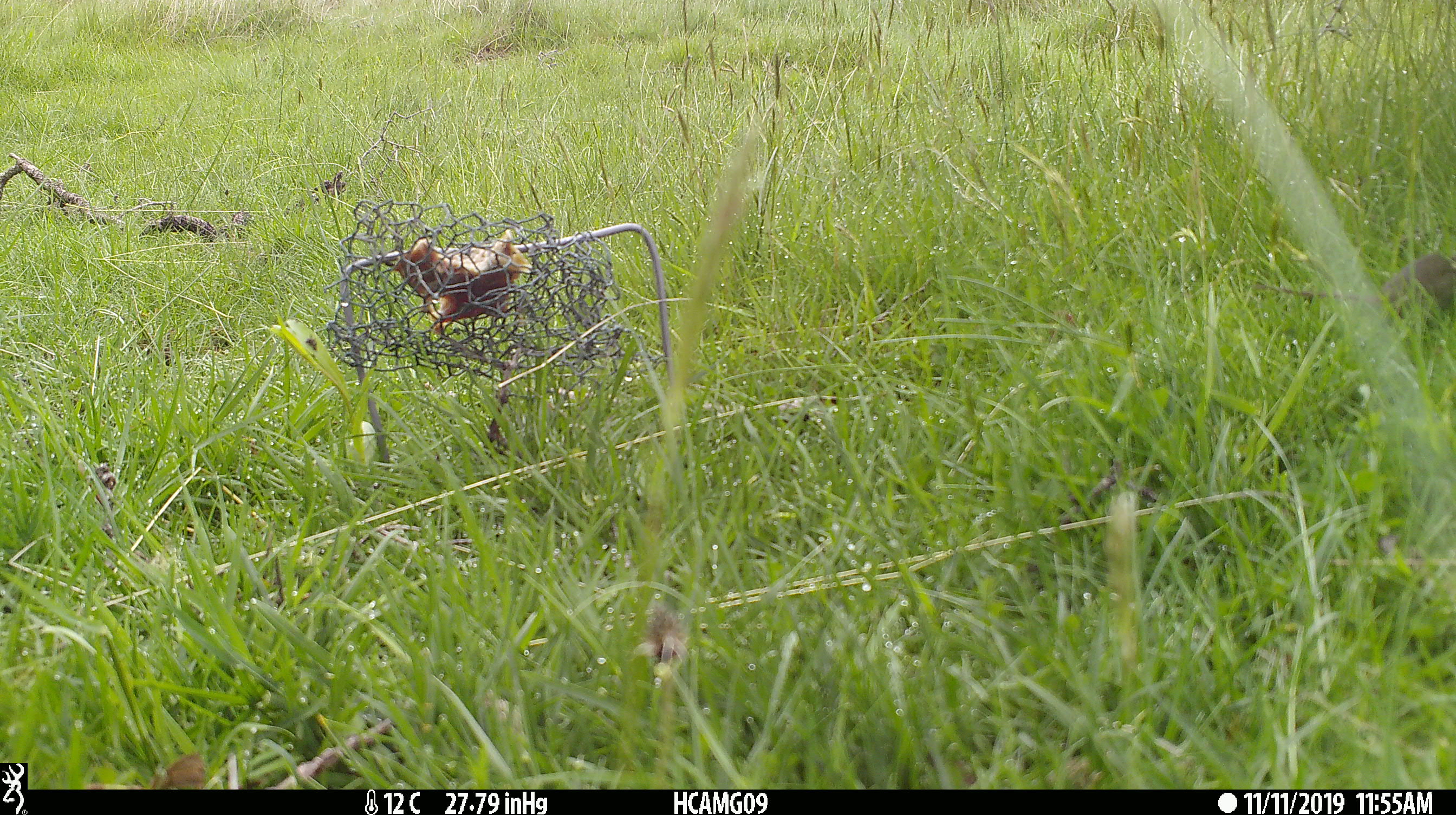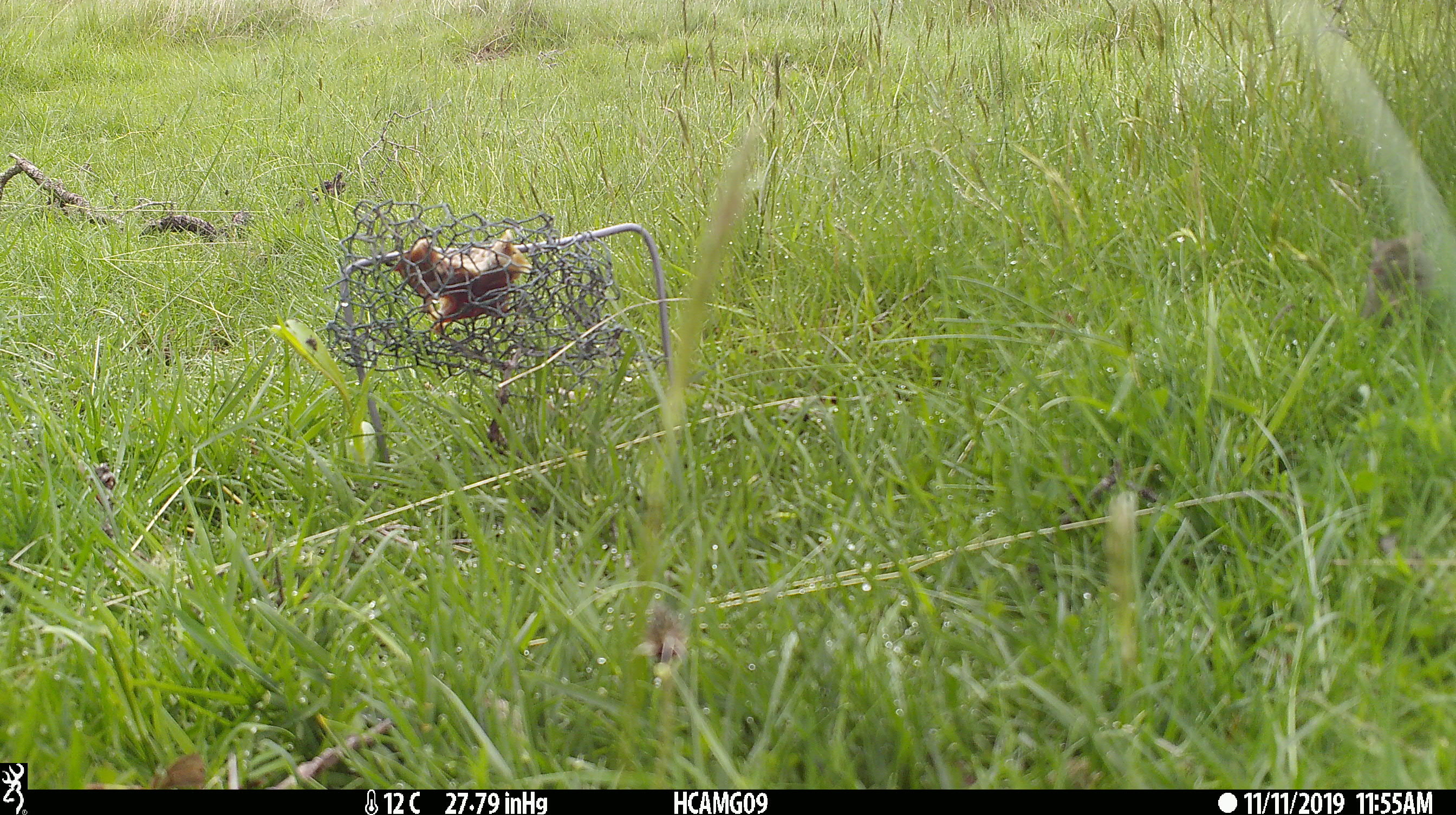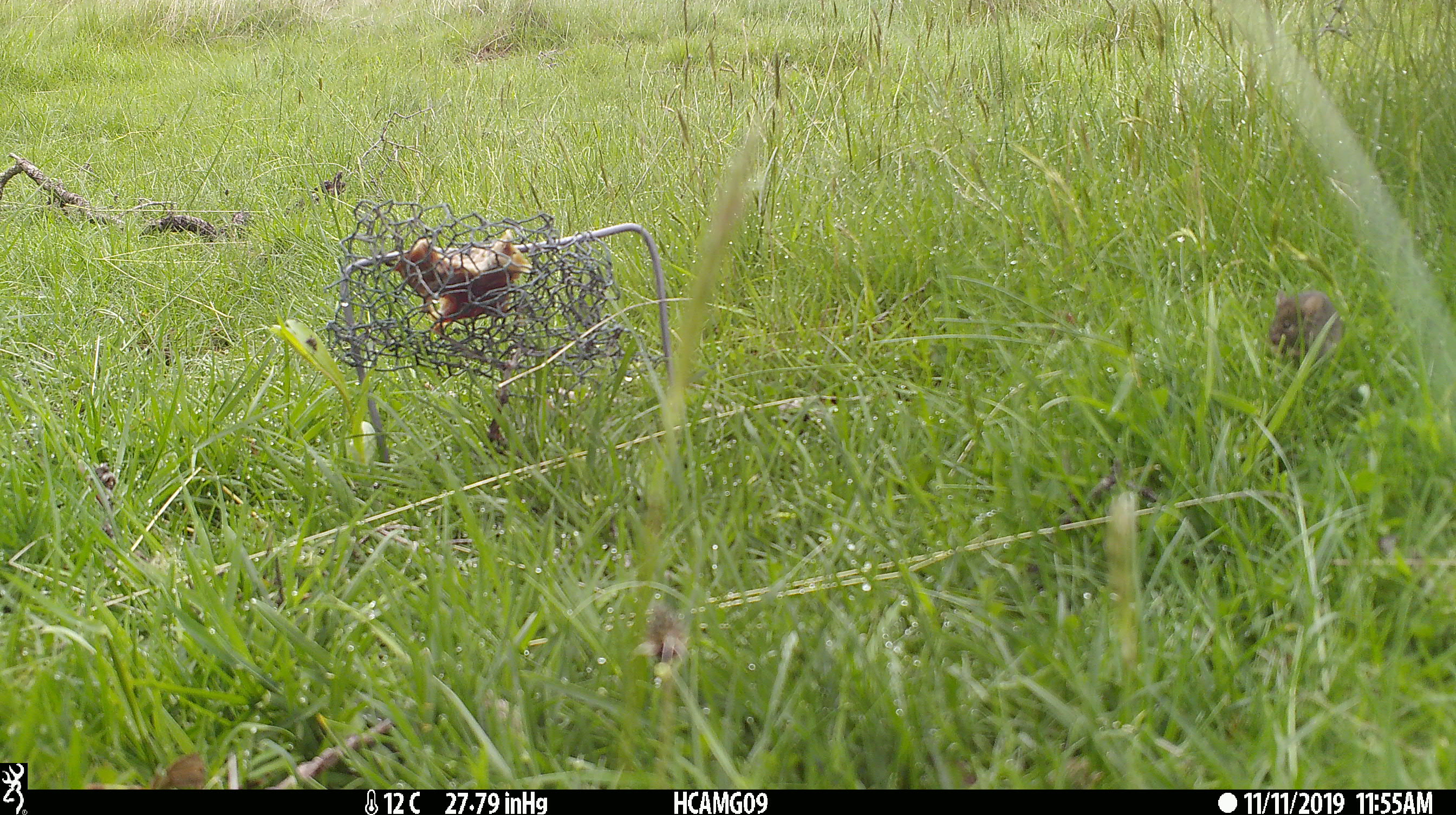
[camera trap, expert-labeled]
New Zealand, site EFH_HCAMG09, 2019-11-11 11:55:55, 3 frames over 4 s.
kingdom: Animalia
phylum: Chordata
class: Mammalia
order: Rodentia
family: Muridae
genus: Mus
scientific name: Mus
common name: mouse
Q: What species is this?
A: Mouse (Mus).